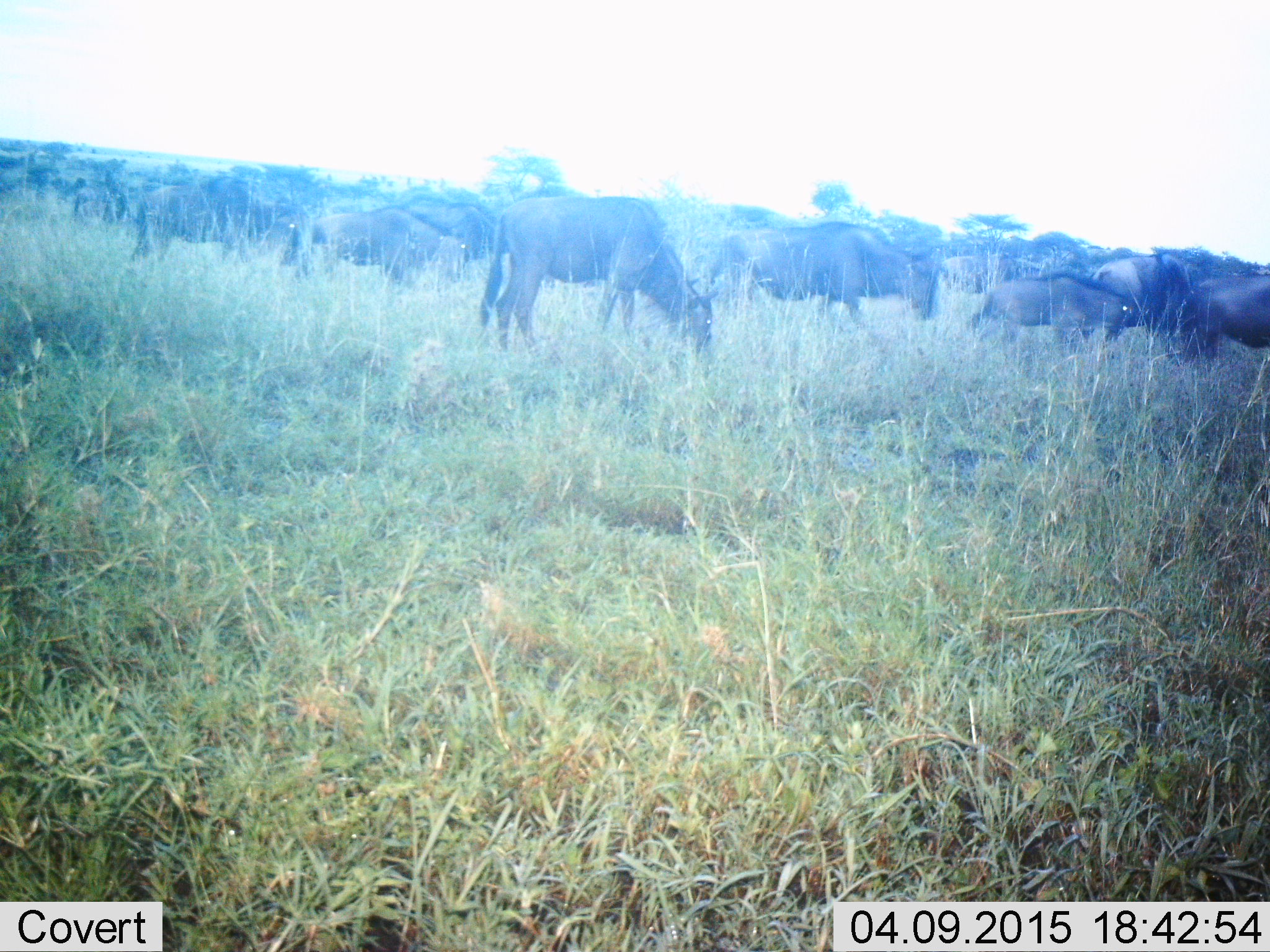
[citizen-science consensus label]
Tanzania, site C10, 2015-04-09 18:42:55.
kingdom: Animalia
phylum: Chordata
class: Mammalia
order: Artiodactyla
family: Bovidae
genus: Connochaetes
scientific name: Connochaetes taurinus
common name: blue wildebeest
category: wildebeest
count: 11-50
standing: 70%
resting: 0%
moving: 30%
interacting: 0%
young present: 30%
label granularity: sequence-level